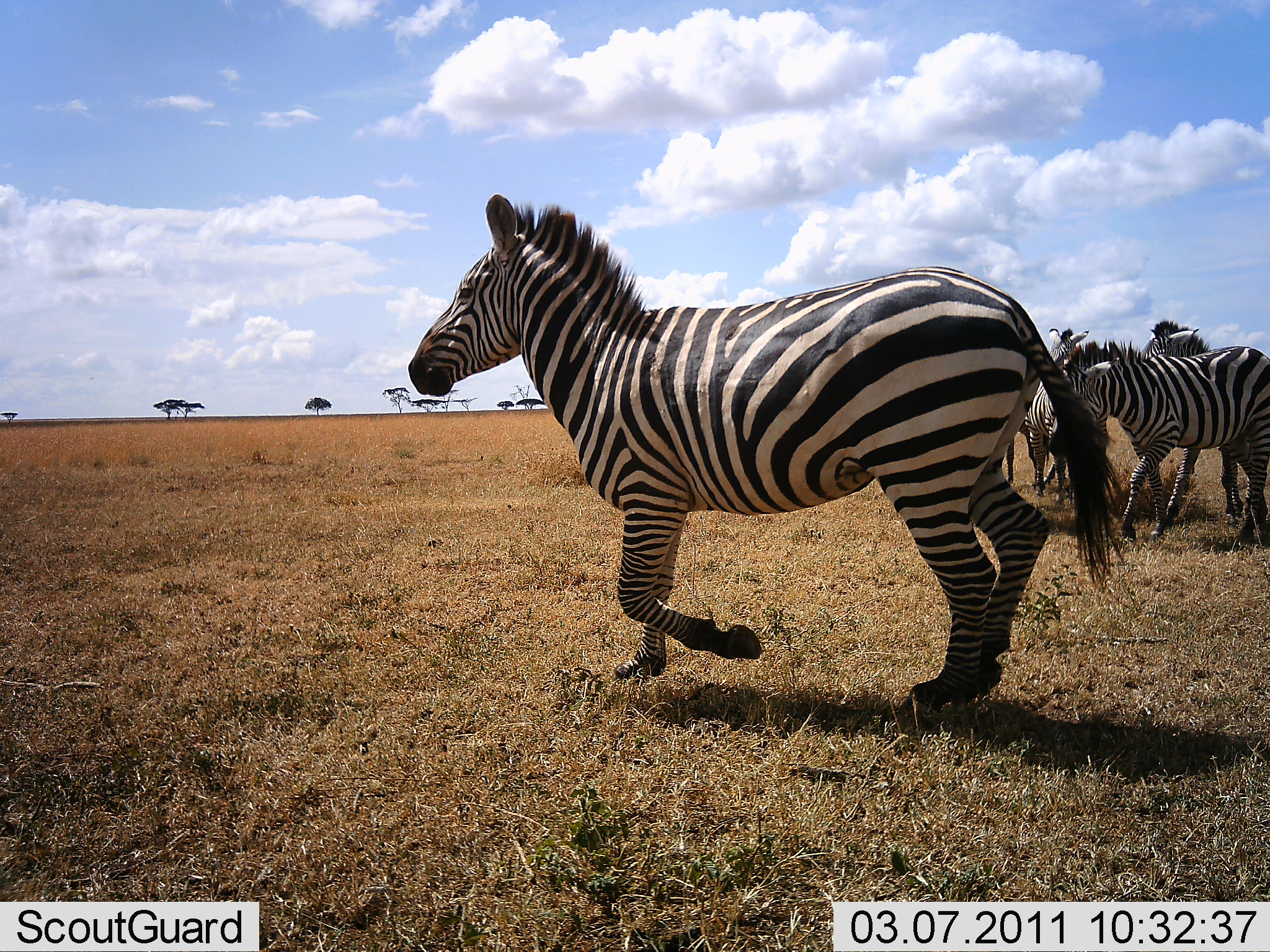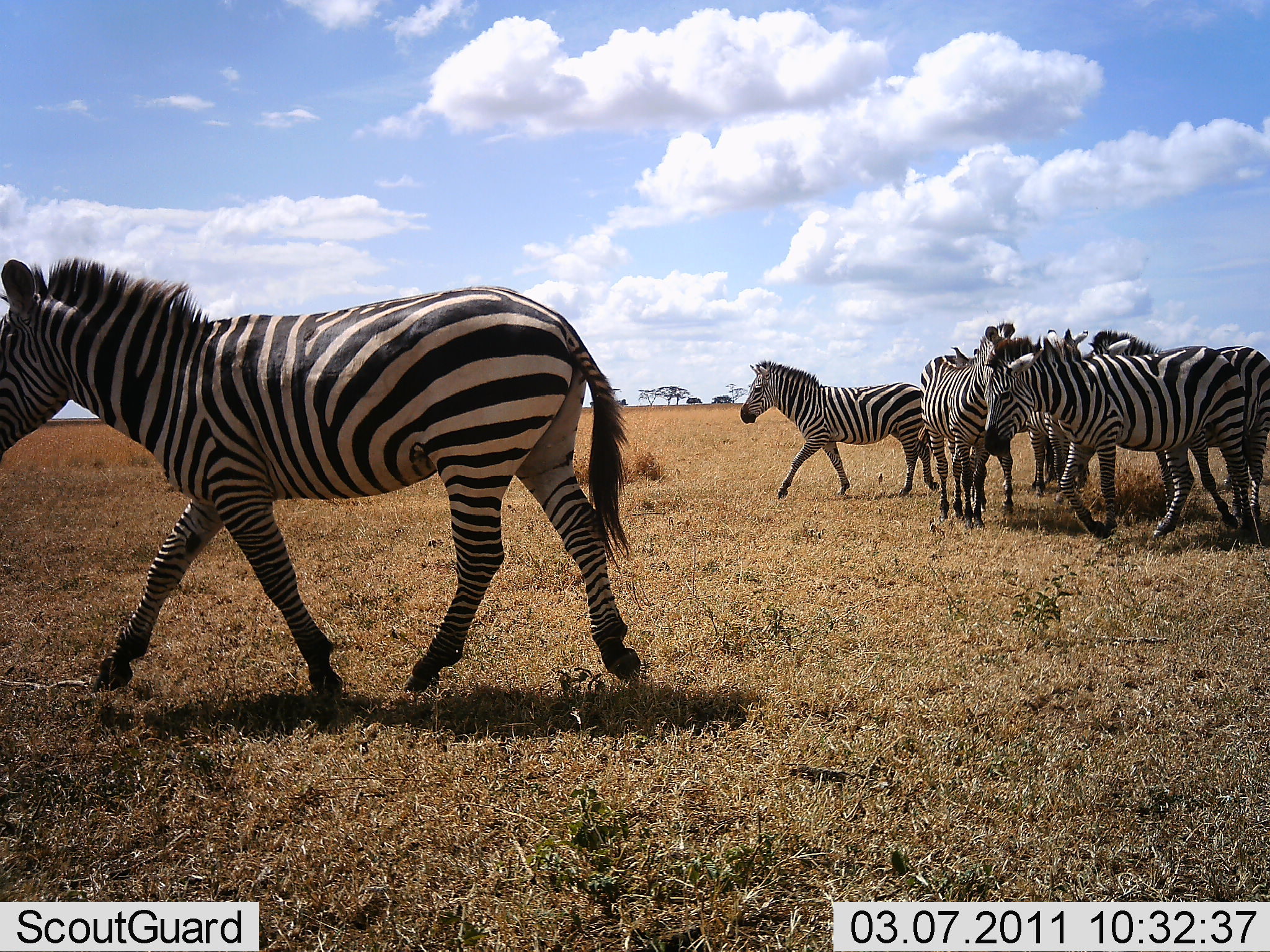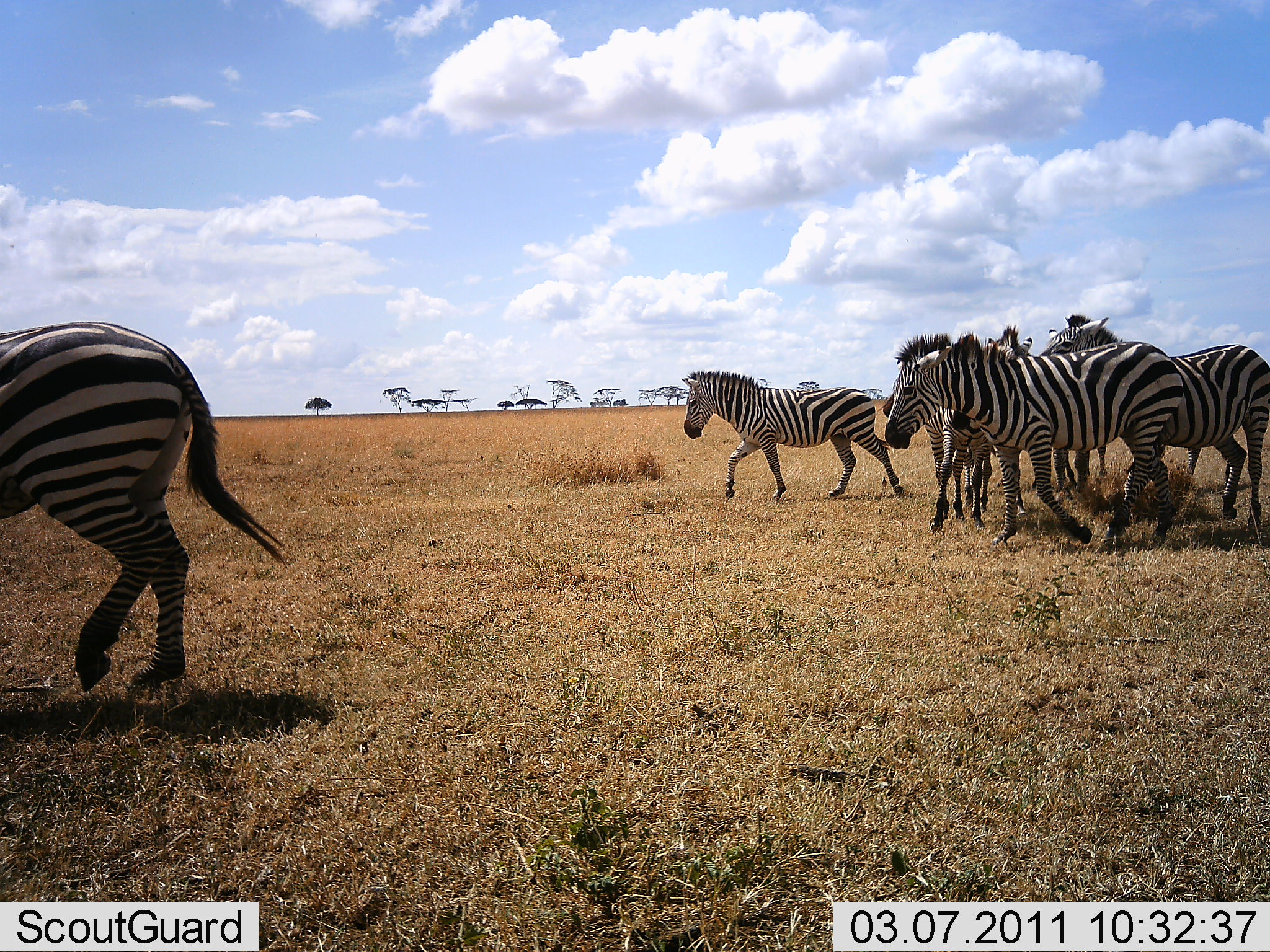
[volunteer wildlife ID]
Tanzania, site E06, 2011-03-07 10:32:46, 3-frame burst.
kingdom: Animalia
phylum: Chordata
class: Mammalia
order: Perissodactyla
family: Equidae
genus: Equus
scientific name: Equus quagga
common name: plains zebra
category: zebra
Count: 6.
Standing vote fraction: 20%.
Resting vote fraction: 0%.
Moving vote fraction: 100%.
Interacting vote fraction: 50%.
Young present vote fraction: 10%.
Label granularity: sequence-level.